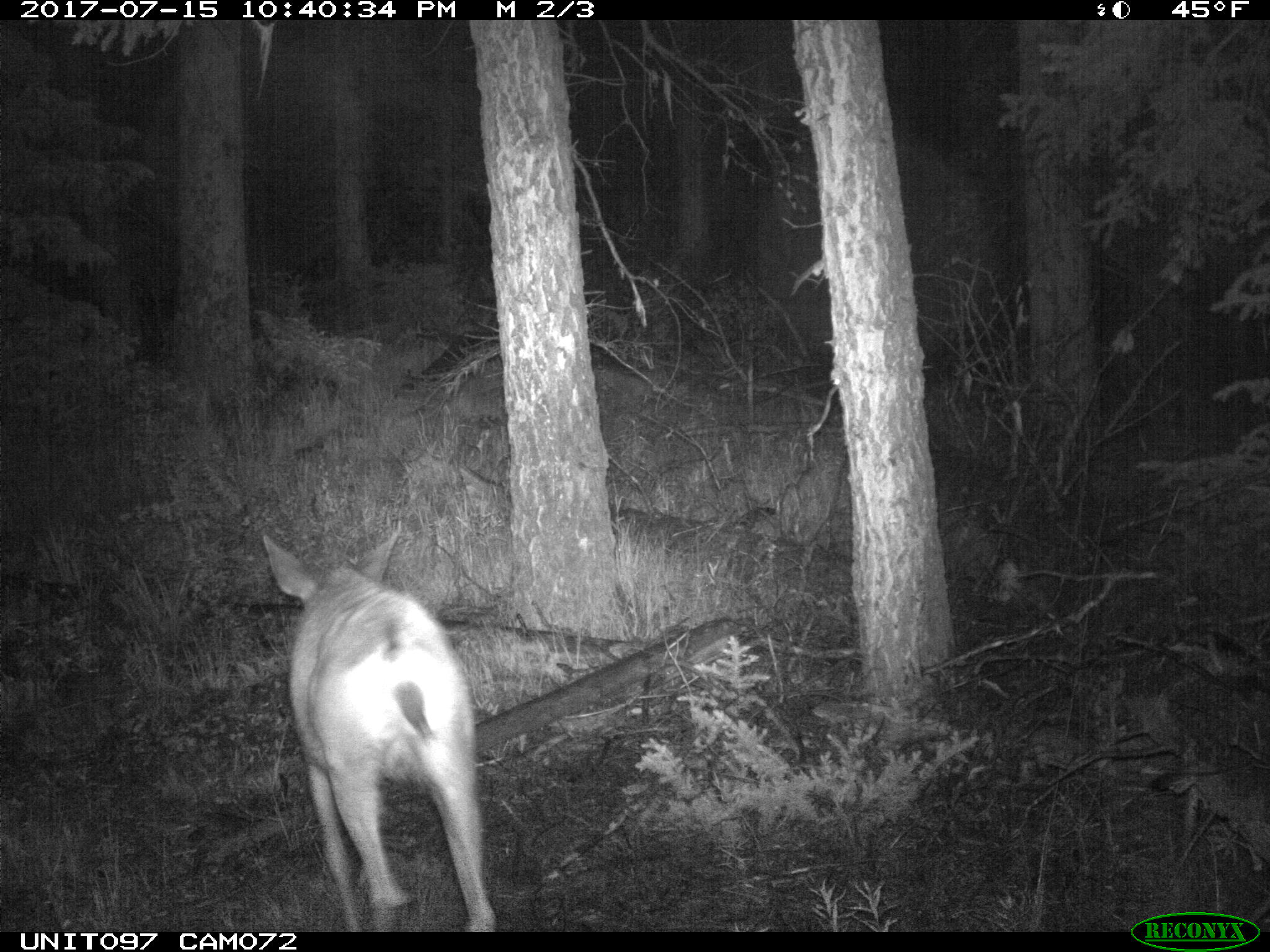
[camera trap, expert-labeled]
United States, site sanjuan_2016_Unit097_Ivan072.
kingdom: Animalia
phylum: Chordata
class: Mammalia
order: Artiodactyla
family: Cervidae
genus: Odocoileus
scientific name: Odocoileus hemionus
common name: mule deer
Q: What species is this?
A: Odocoileus hemionus (mule deer).